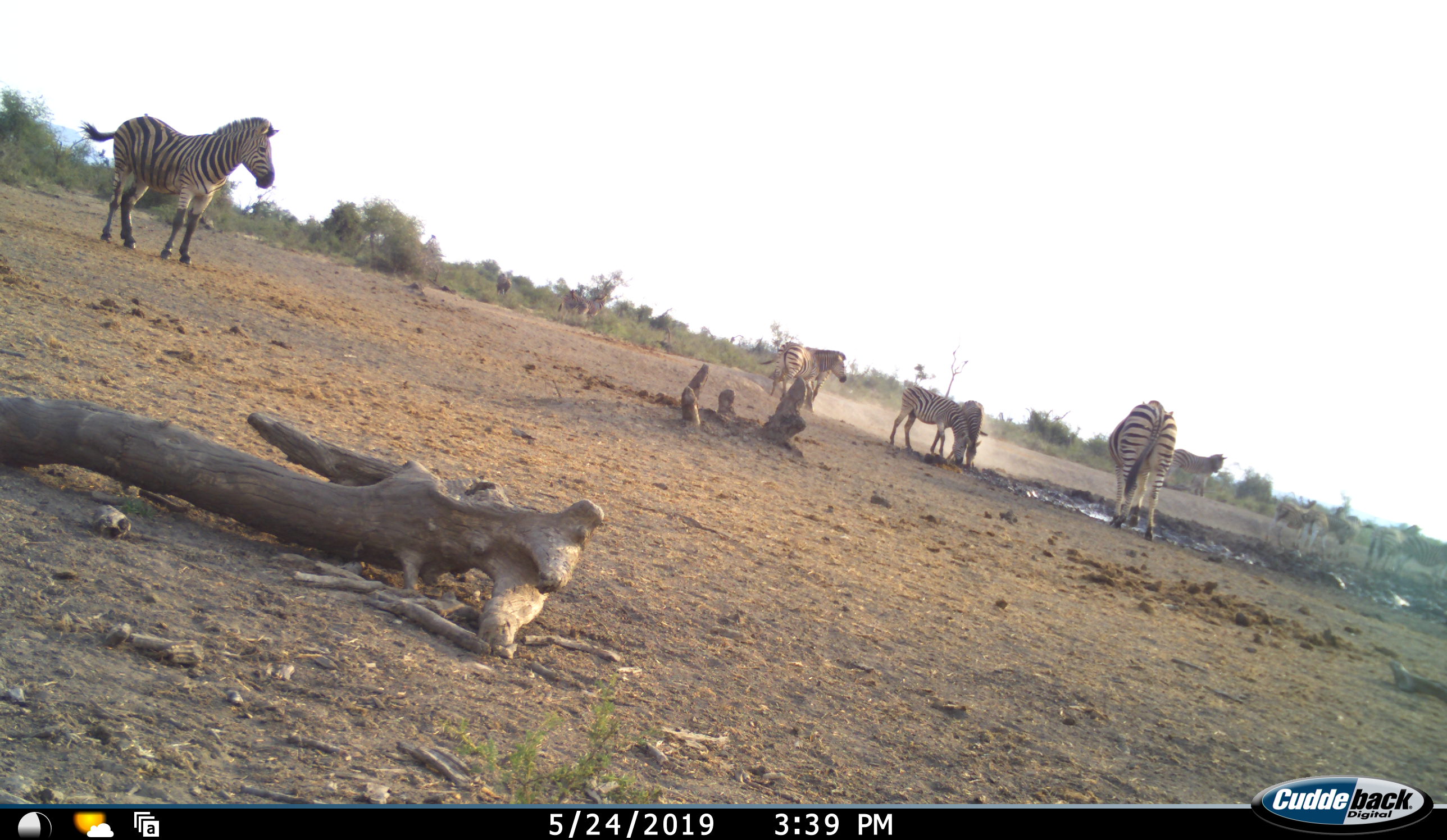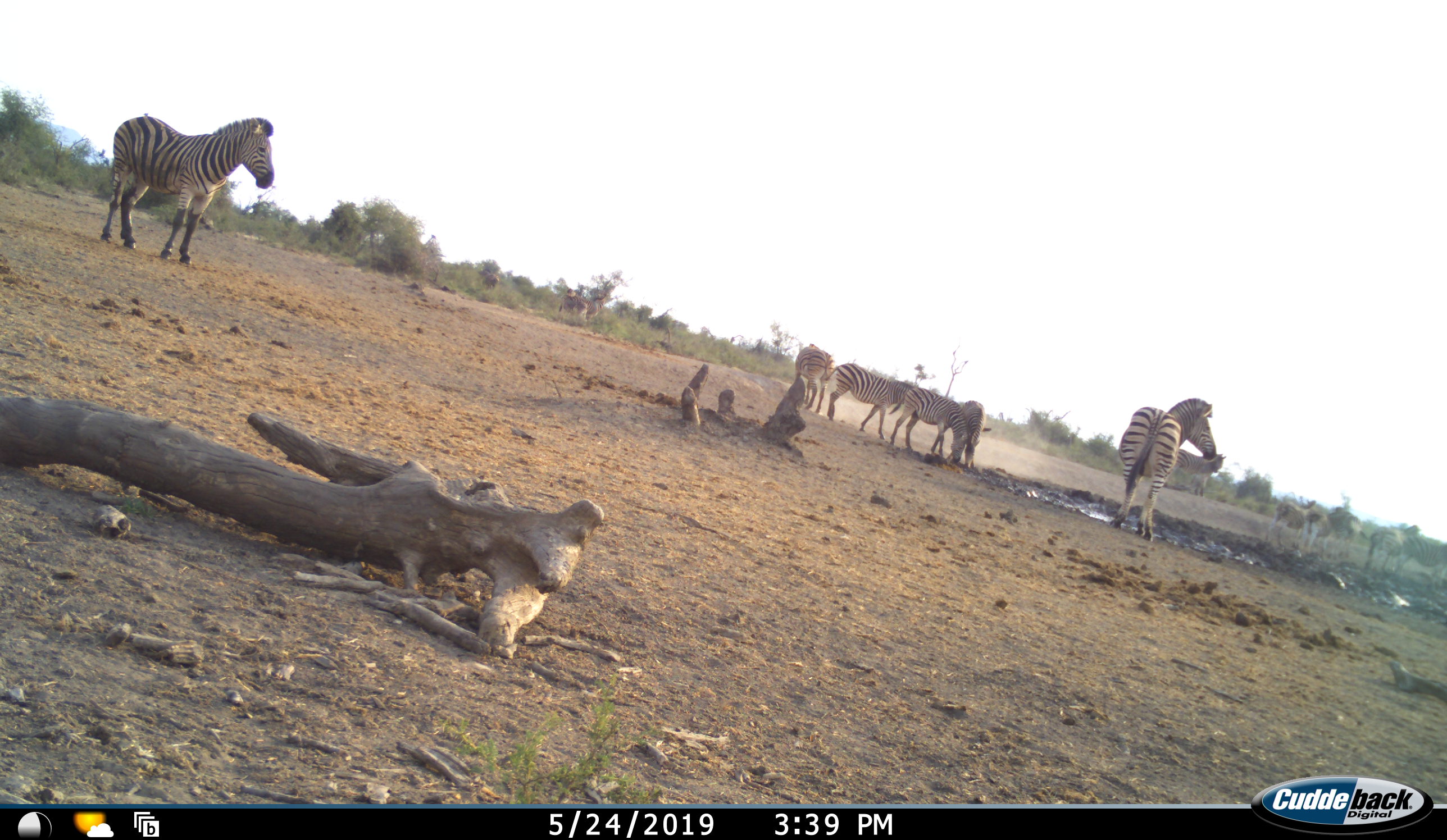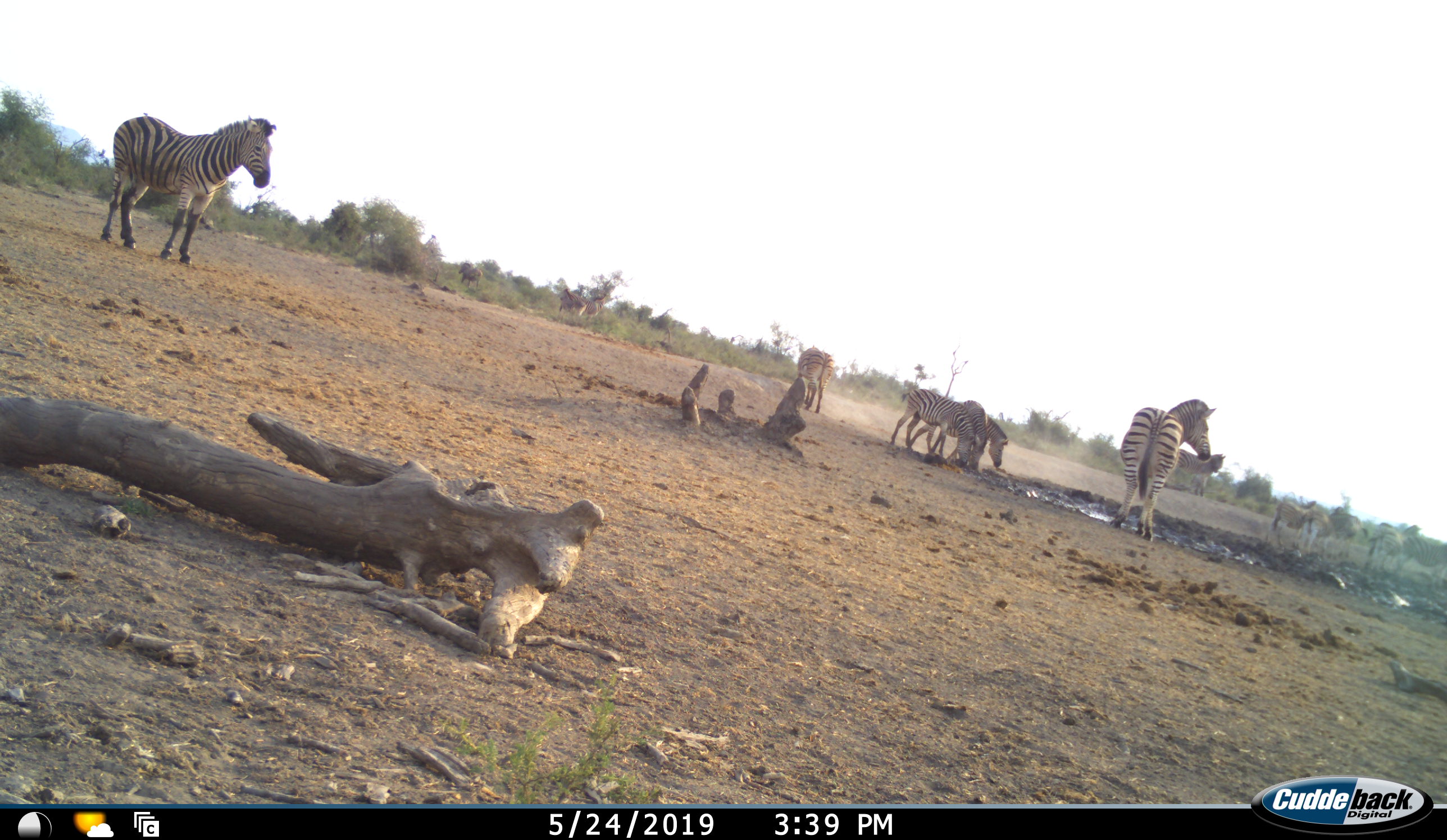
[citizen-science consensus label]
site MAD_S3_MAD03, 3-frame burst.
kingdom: Animalia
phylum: Chordata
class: Mammalia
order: Perissodactyla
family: Equidae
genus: Equus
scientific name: Equus quagga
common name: plains zebra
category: zebraplains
Zebraplains (plains zebra) (Equus quagga), count 11-50. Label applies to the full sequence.